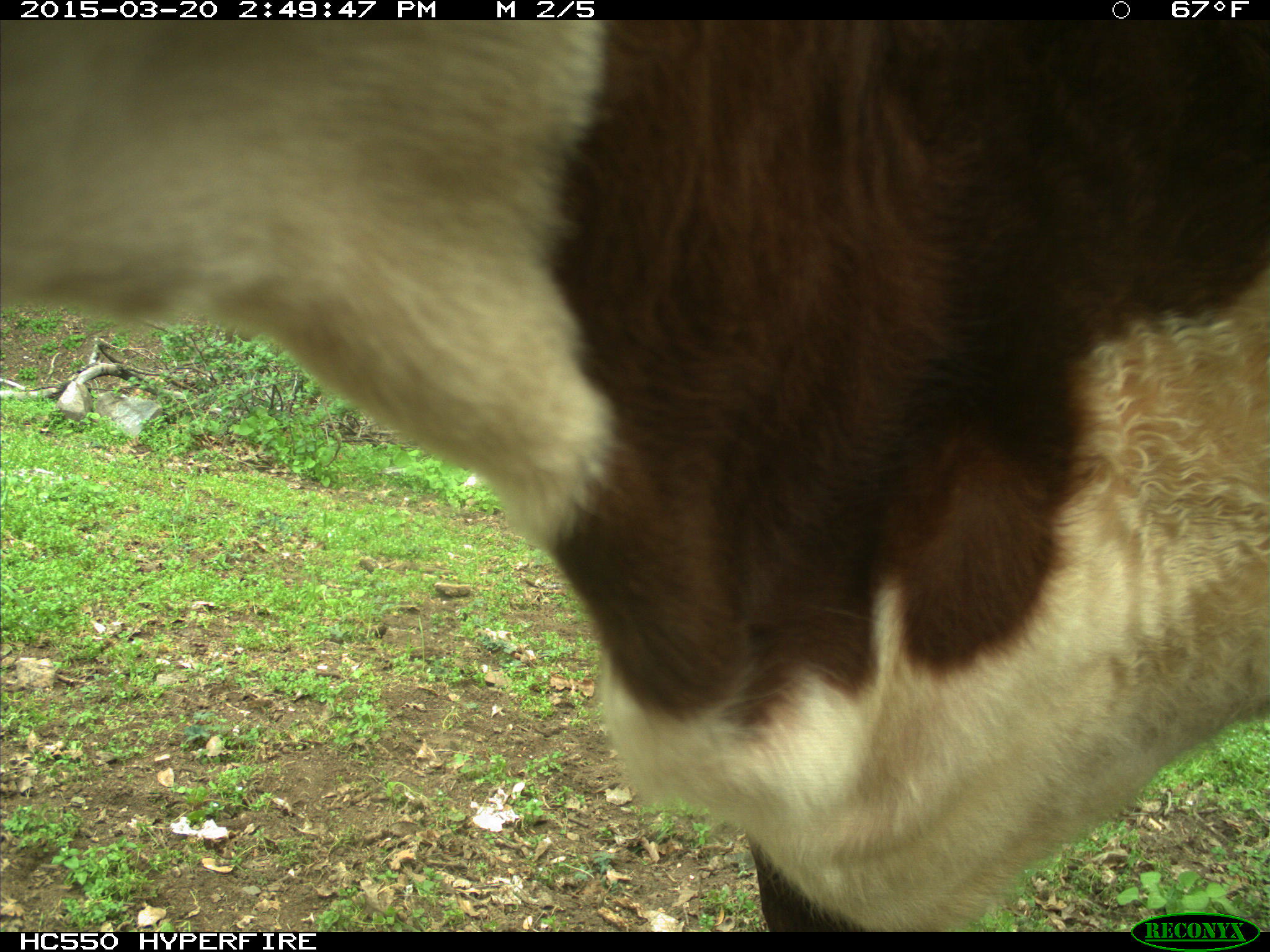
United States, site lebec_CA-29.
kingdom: Animalia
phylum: Chordata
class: Mammalia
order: Artiodactyla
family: Bovidae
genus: Bos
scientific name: Bos taurus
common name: domestic cow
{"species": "Bos taurus (domestic cow)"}